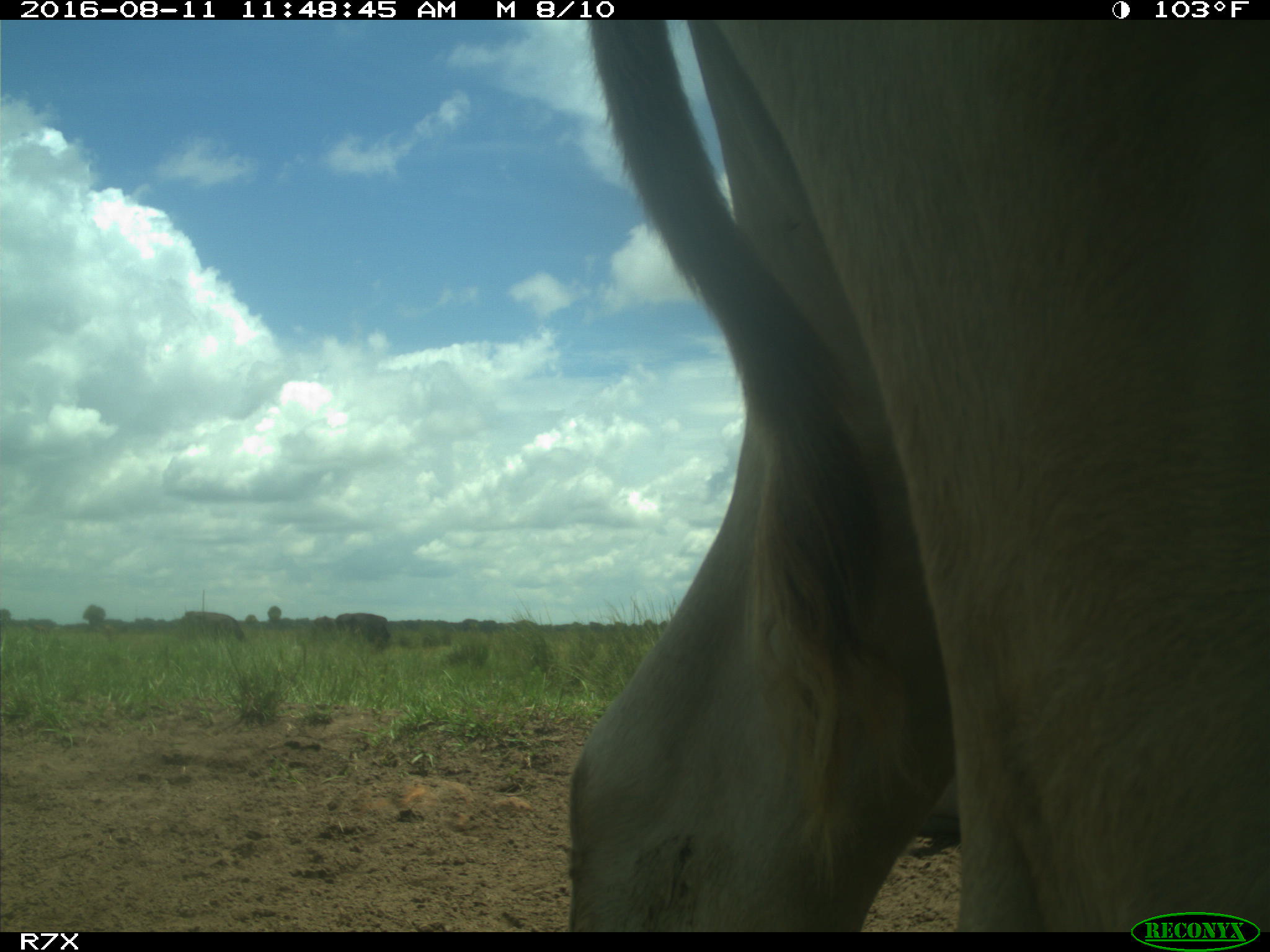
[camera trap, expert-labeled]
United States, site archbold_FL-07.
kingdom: Animalia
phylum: Chordata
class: Mammalia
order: Artiodactyla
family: Bovidae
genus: Bos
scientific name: Bos taurus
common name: domestic cow